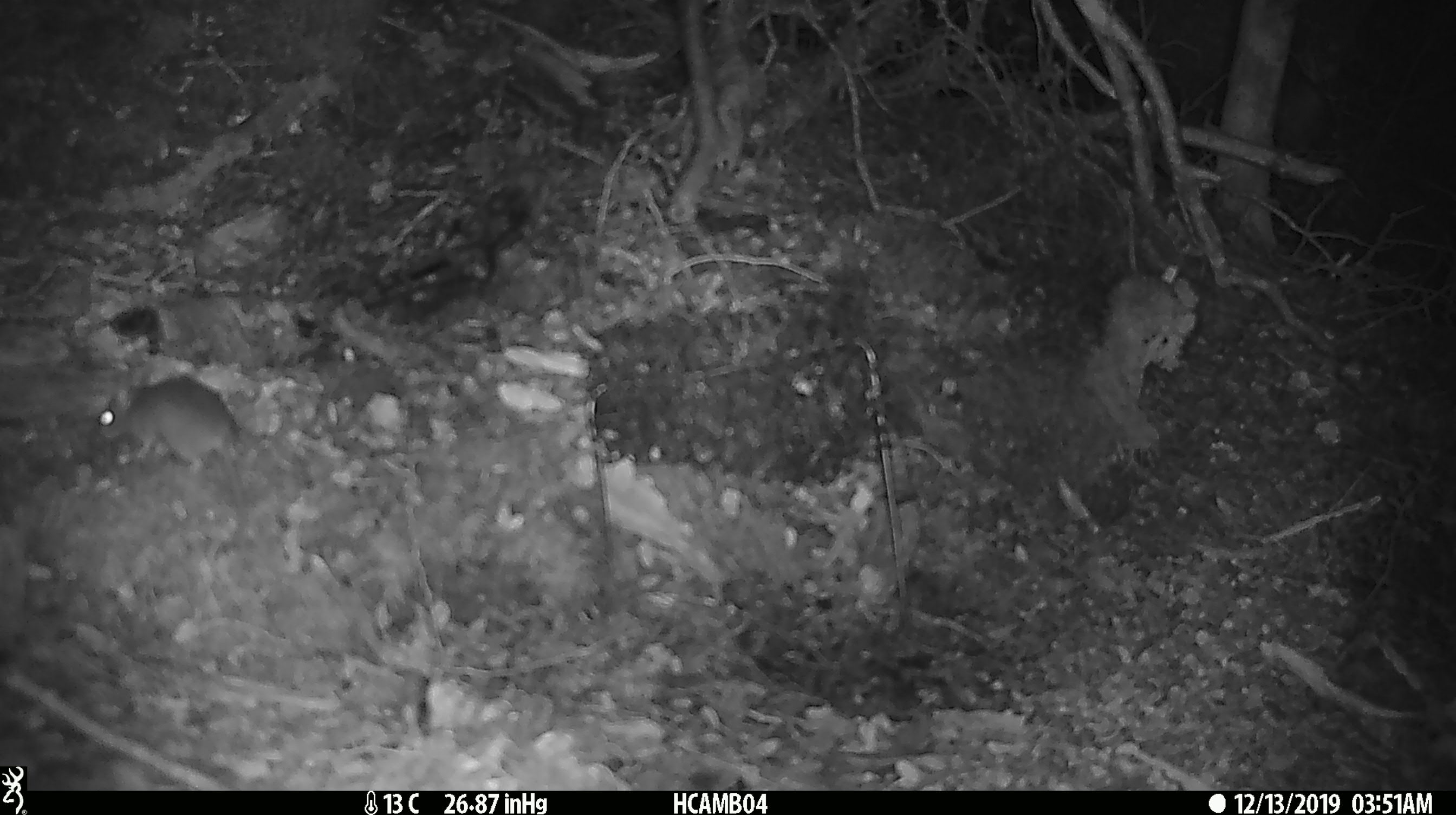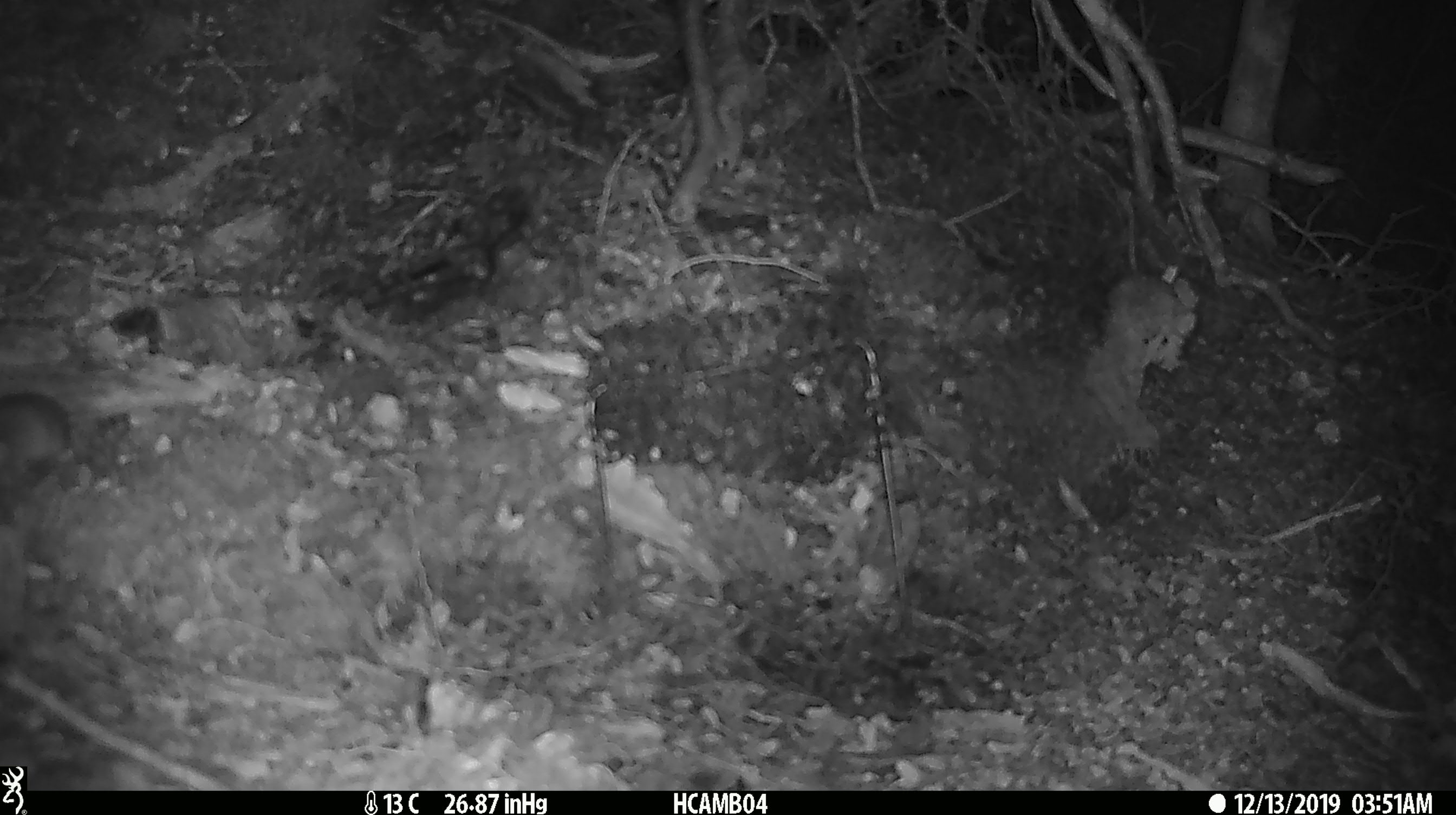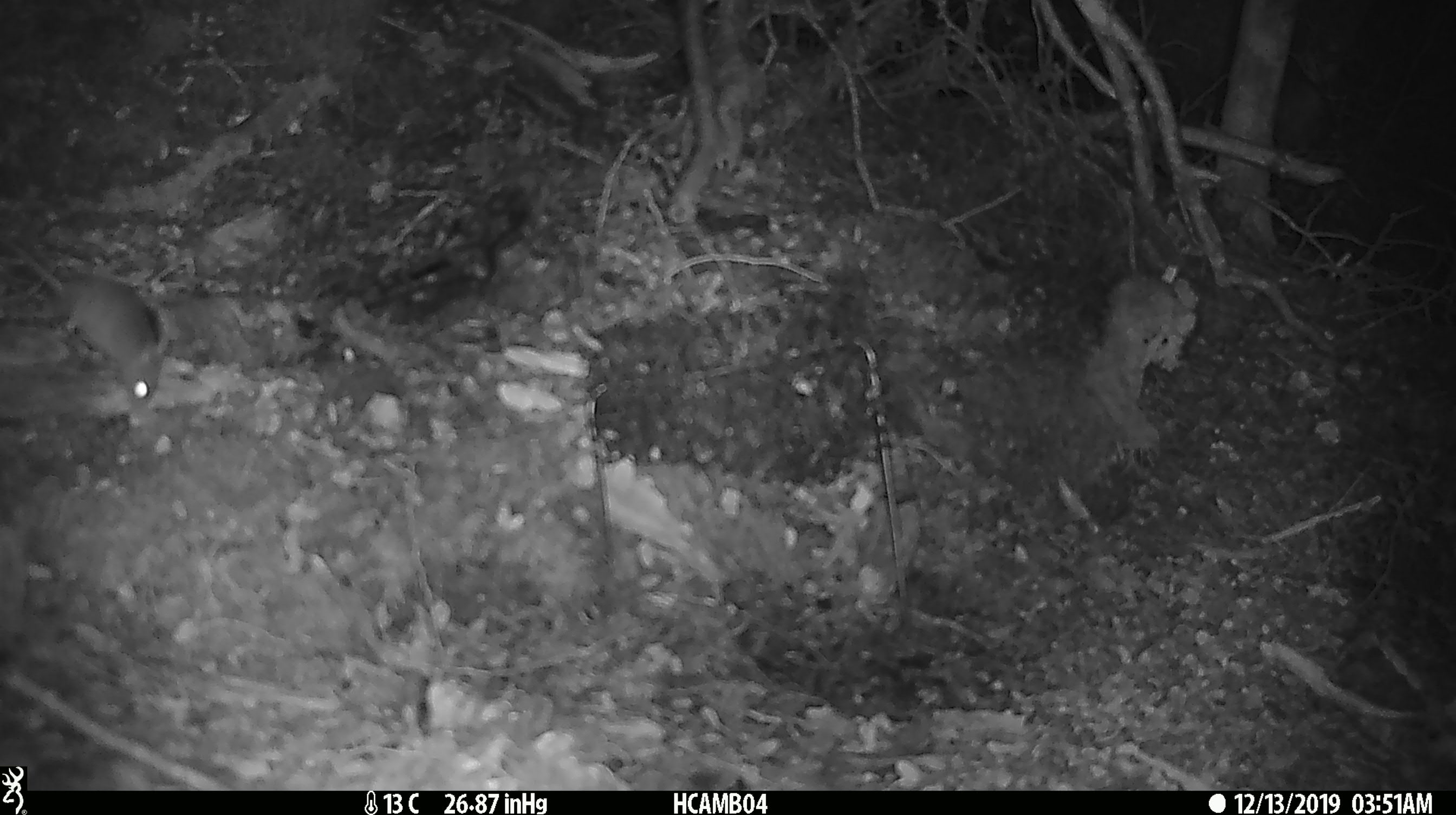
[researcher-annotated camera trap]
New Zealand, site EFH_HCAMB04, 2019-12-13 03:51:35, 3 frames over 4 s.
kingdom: Animalia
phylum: Chordata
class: Mammalia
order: Rodentia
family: Muridae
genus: Mus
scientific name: Mus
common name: mouse